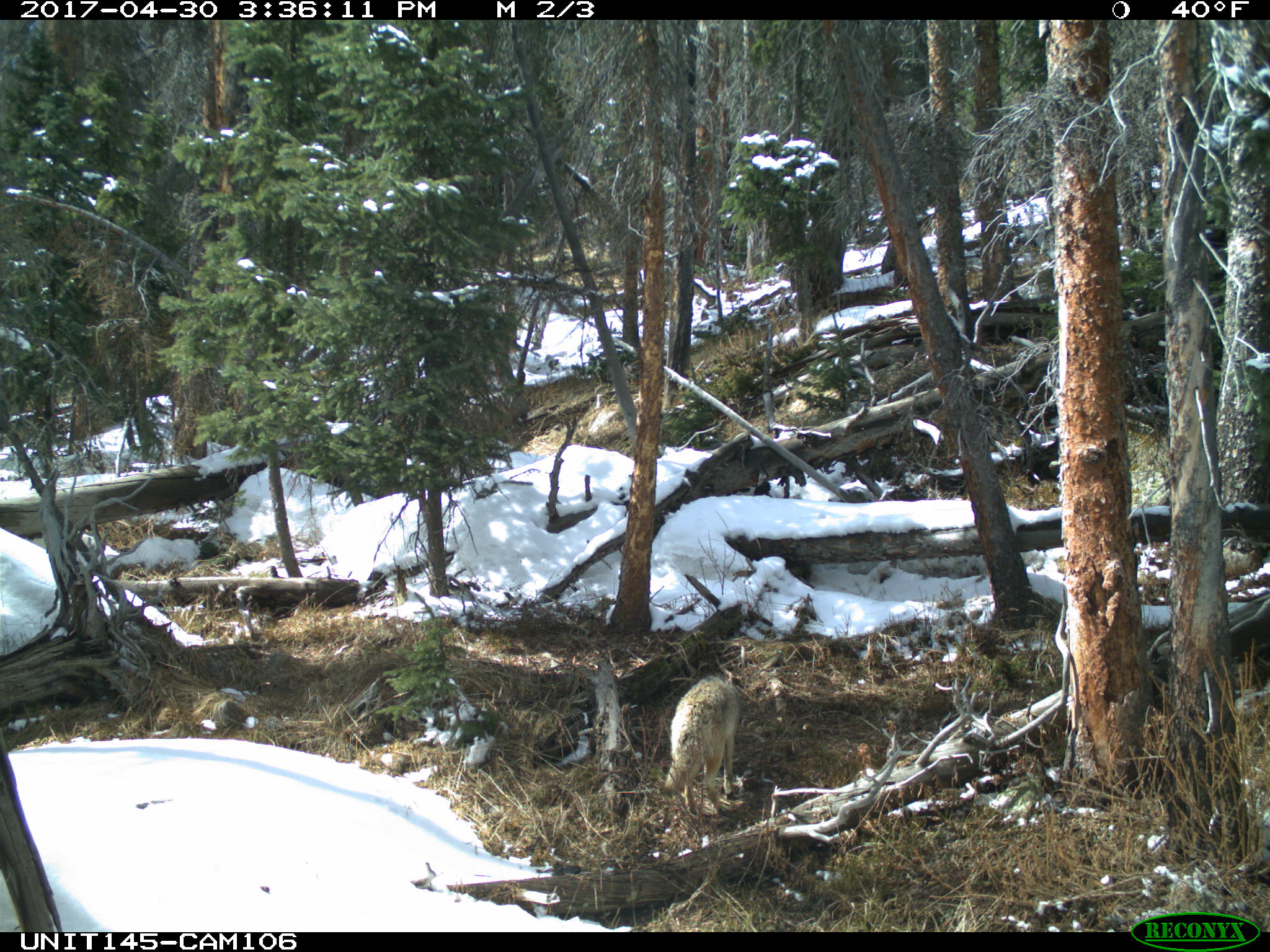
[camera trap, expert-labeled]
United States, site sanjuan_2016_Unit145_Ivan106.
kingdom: Animalia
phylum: Chordata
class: Mammalia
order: Carnivora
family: Canidae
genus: Canis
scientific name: Canis latrans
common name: coyote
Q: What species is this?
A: Canis latrans (coyote).